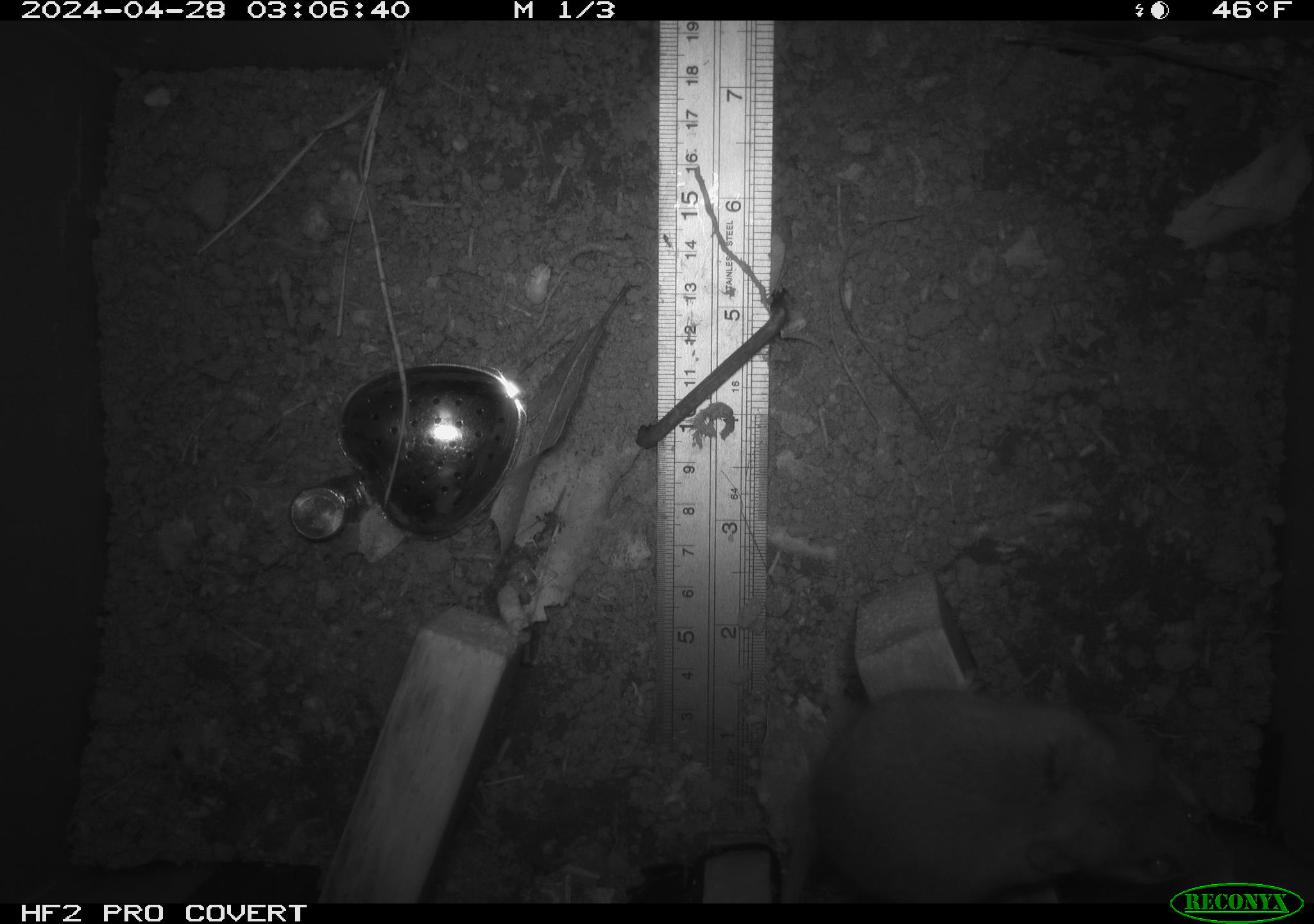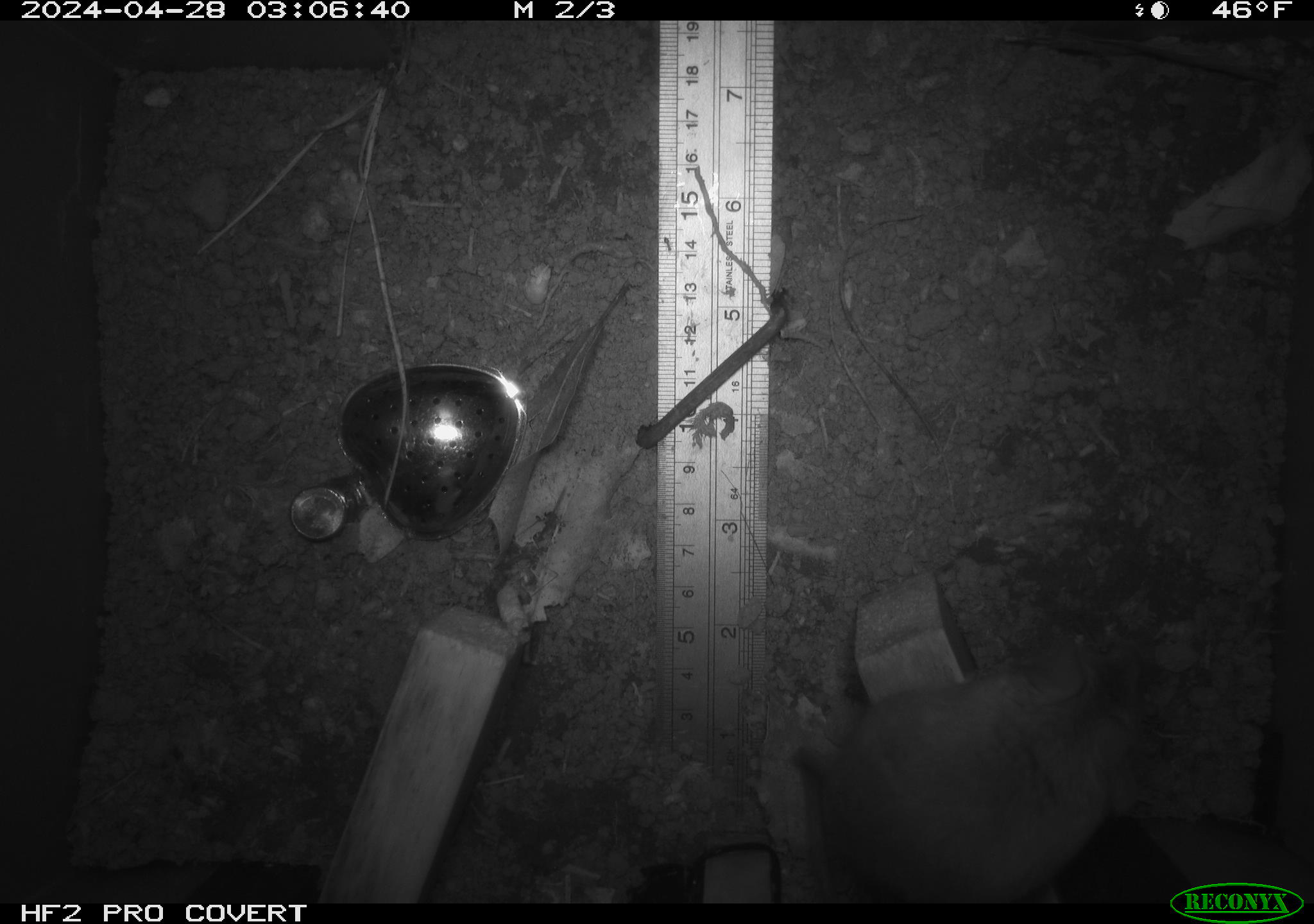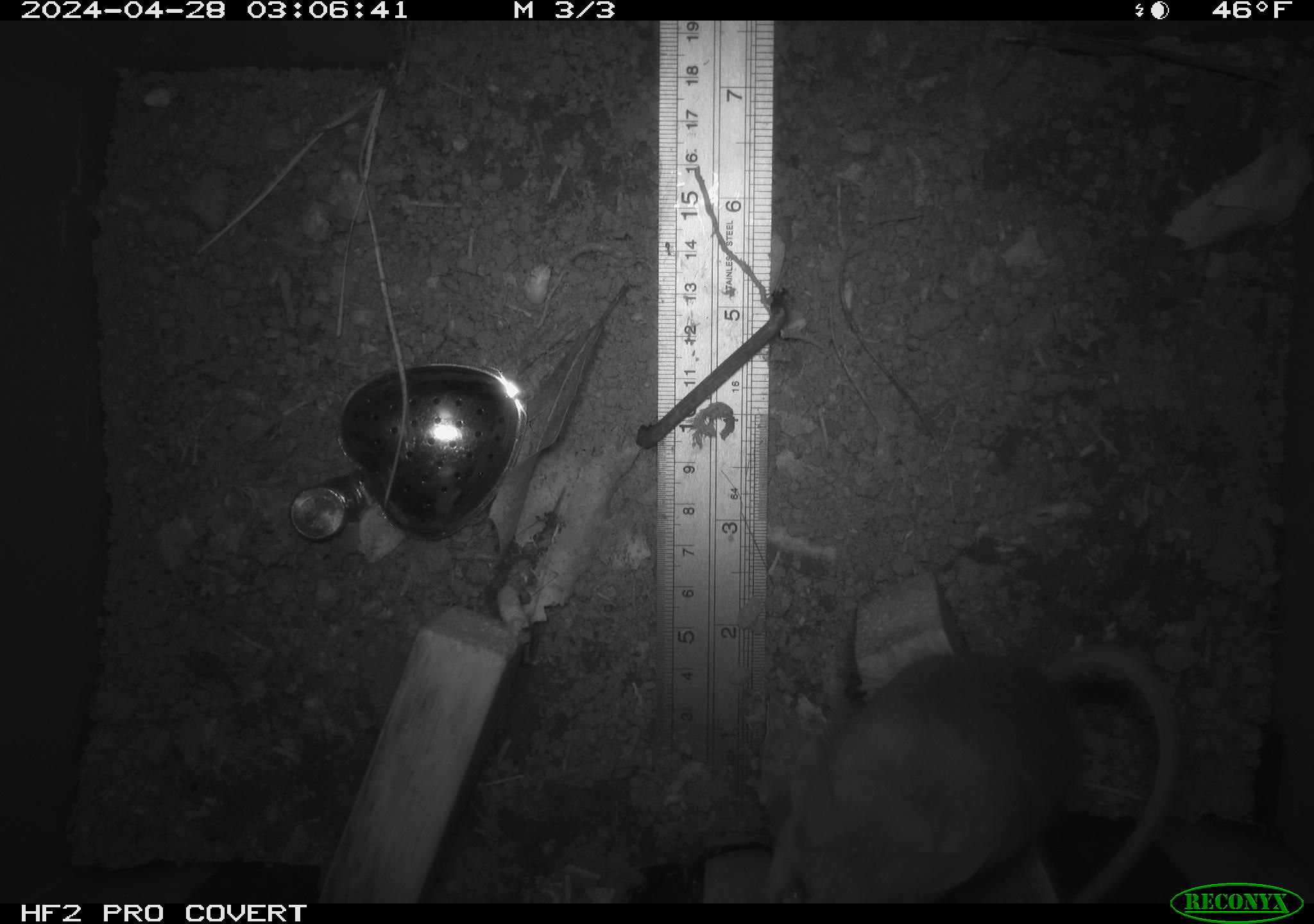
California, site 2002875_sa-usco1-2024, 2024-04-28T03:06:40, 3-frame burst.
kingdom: Animalia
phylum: Chordata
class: Mammalia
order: Rodentia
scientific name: Rodentia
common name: mouse species